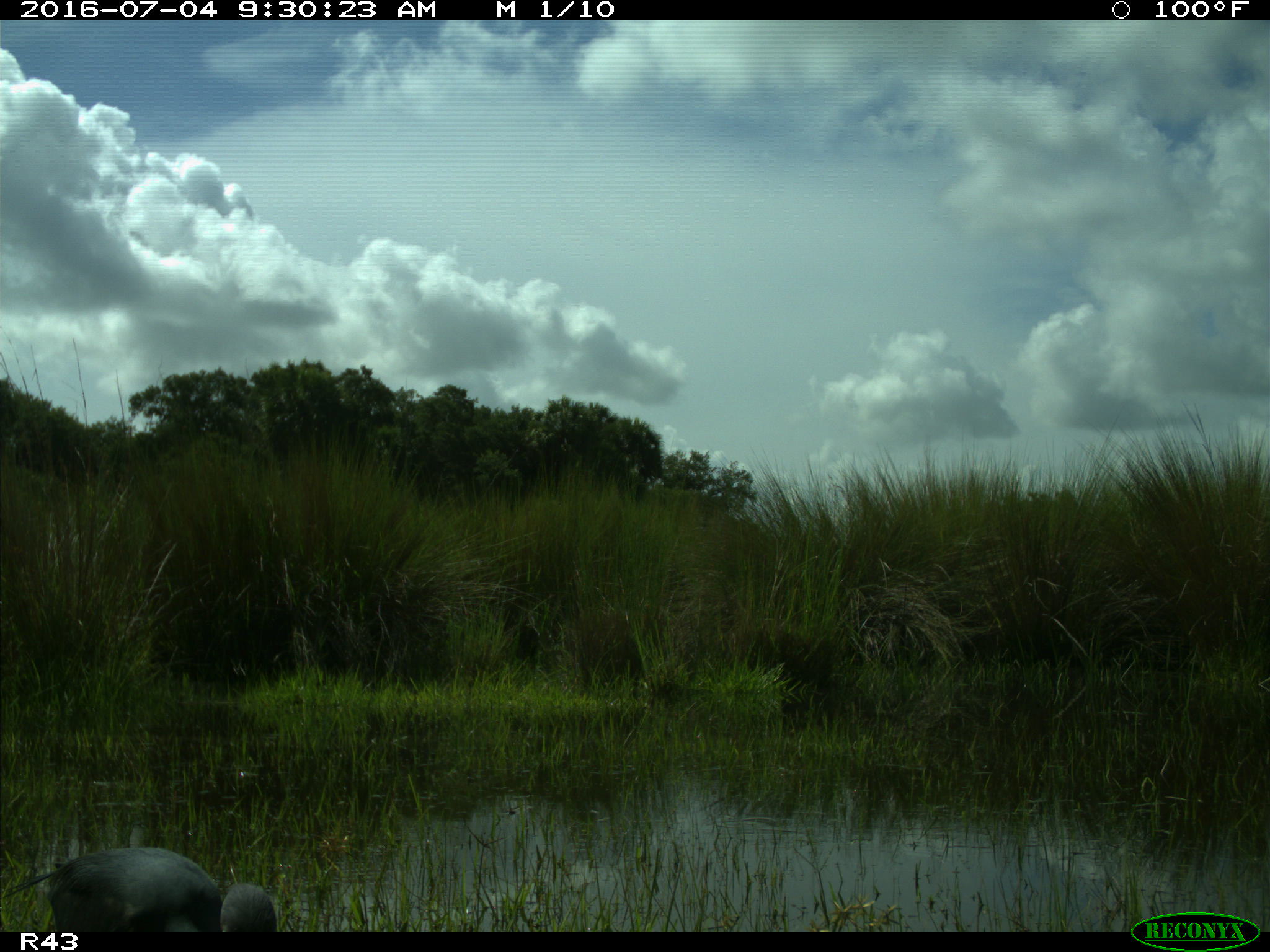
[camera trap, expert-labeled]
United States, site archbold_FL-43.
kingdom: Animalia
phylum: Chordata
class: Aves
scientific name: Aves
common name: birds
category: unidentified bird